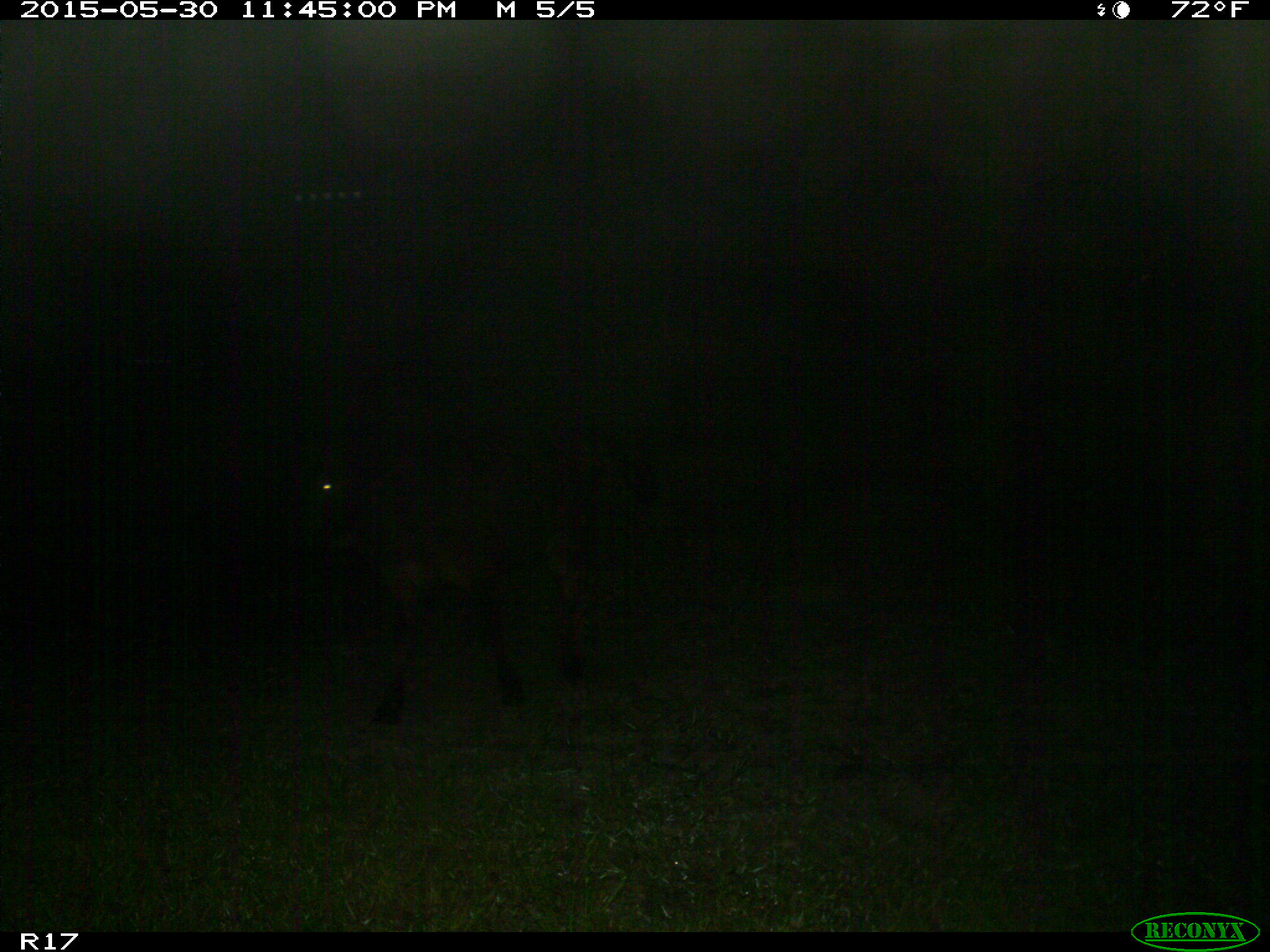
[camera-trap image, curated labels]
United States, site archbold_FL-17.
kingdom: Animalia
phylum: Chordata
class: Mammalia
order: Artiodactyla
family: Bovidae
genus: Bos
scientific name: Bos taurus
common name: domestic cow